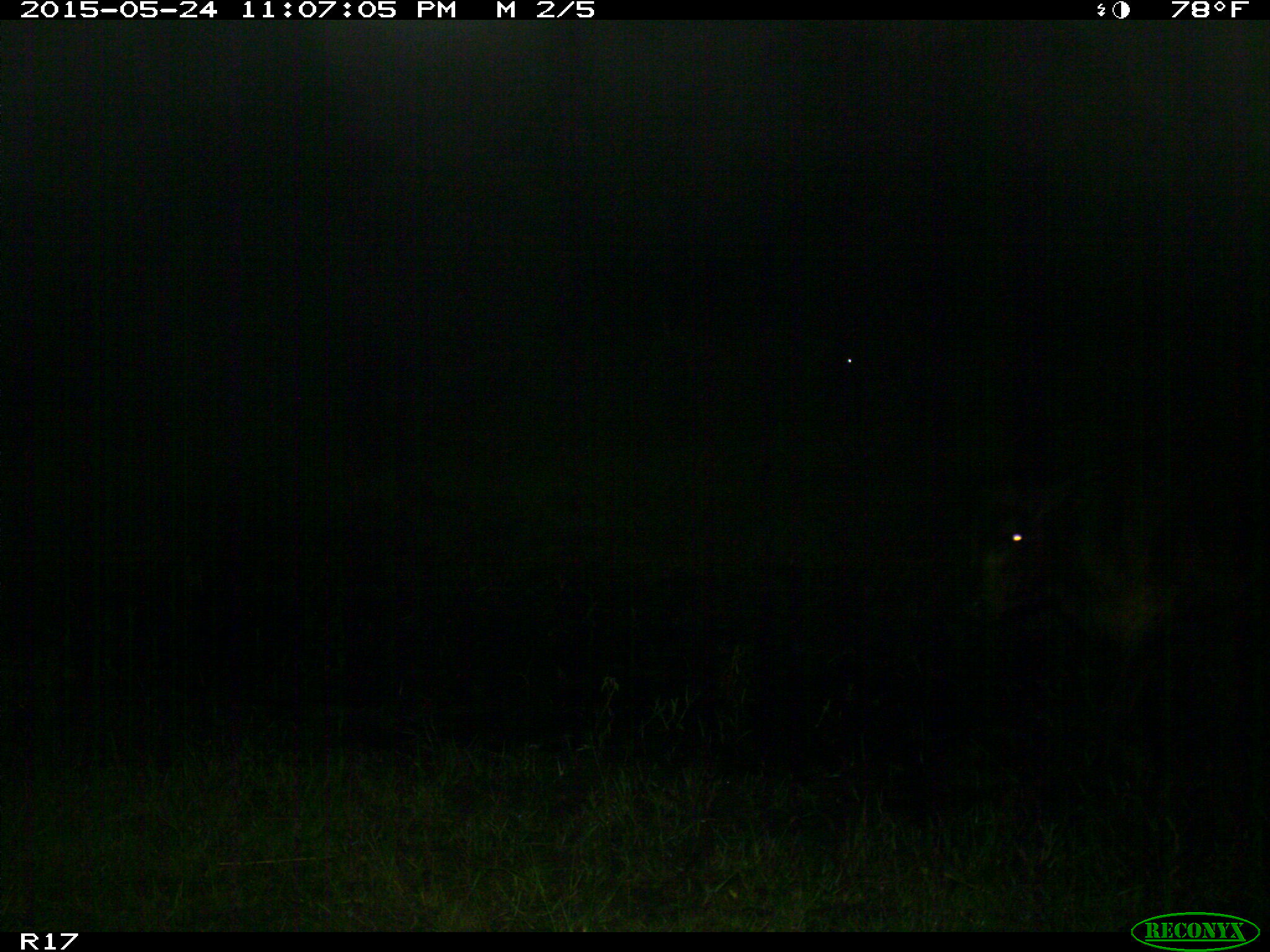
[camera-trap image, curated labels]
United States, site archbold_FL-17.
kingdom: Animalia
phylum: Chordata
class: Mammalia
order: Artiodactyla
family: Bovidae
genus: Bos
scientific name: Bos taurus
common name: domestic cow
Bos taurus (domestic cow).